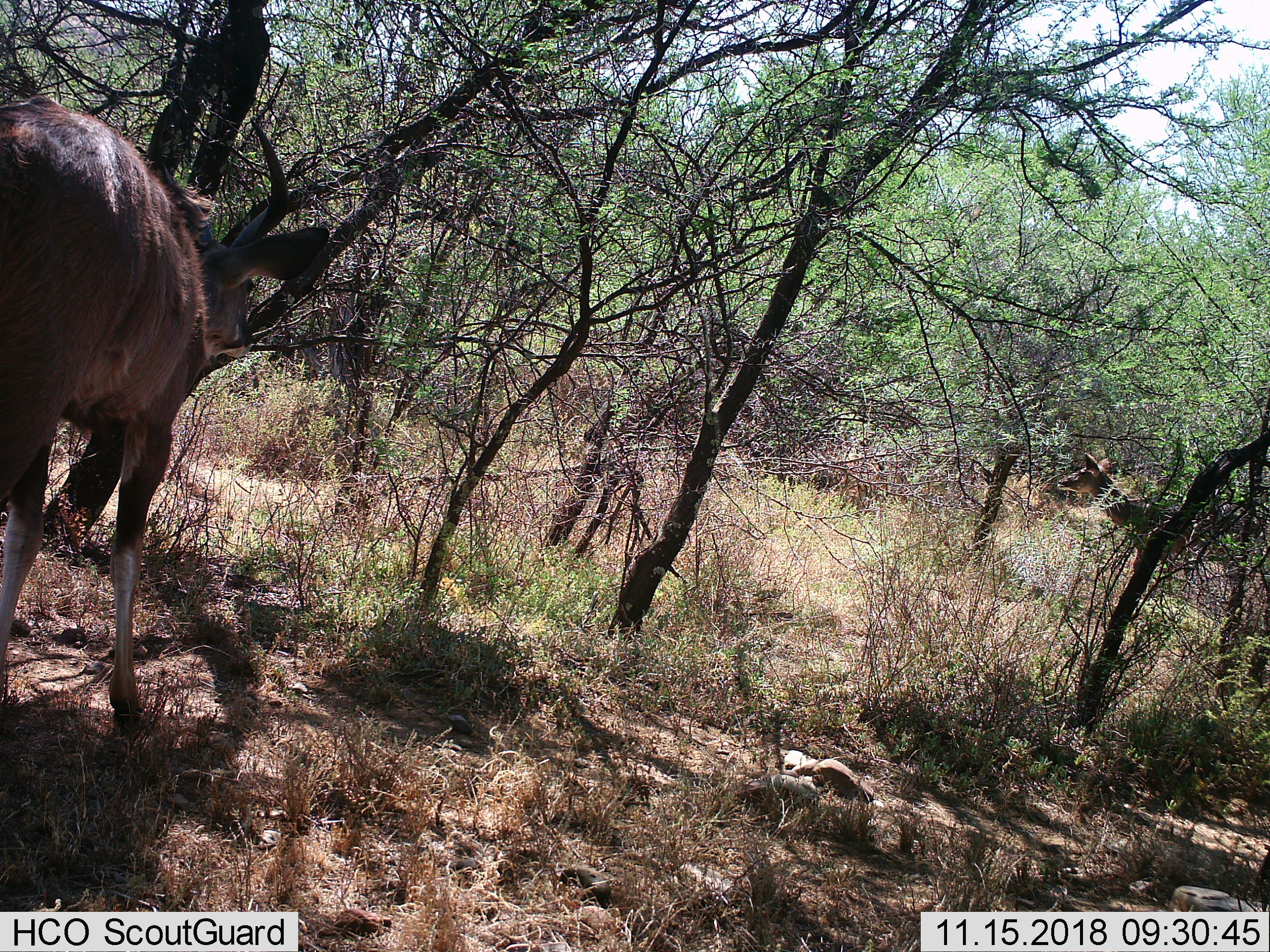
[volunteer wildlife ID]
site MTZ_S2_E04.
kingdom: Animalia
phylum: Chordata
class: Mammalia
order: Artiodactyla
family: Bovidae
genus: Tragelaphus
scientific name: Tragelaphus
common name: kudu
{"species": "kudu (Tragelaphus)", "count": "2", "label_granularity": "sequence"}